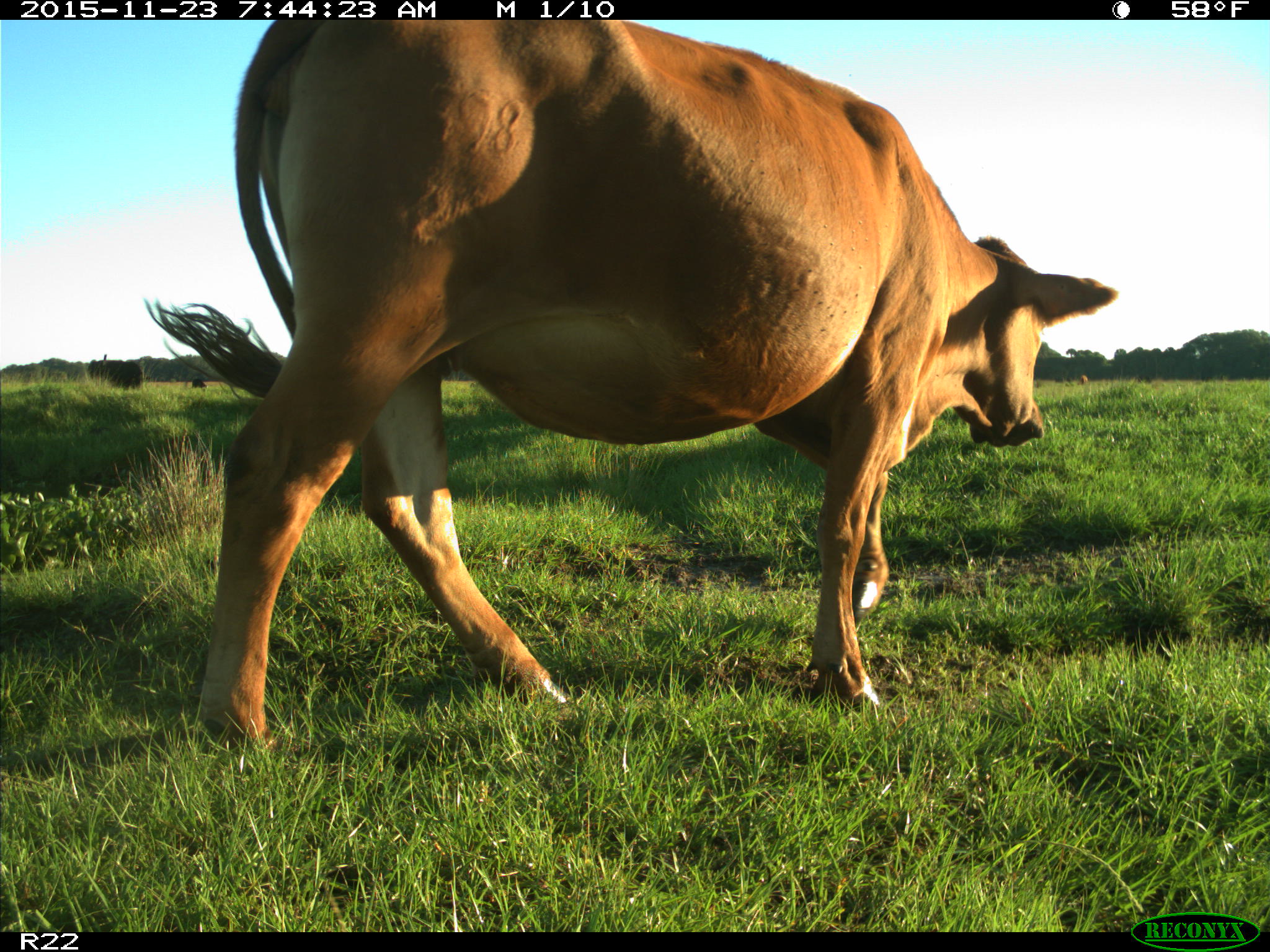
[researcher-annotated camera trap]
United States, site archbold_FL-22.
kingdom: Animalia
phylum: Chordata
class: Mammalia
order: Artiodactyla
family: Bovidae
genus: Bos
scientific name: Bos taurus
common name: domestic cow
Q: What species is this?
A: Bos taurus (domestic cow).